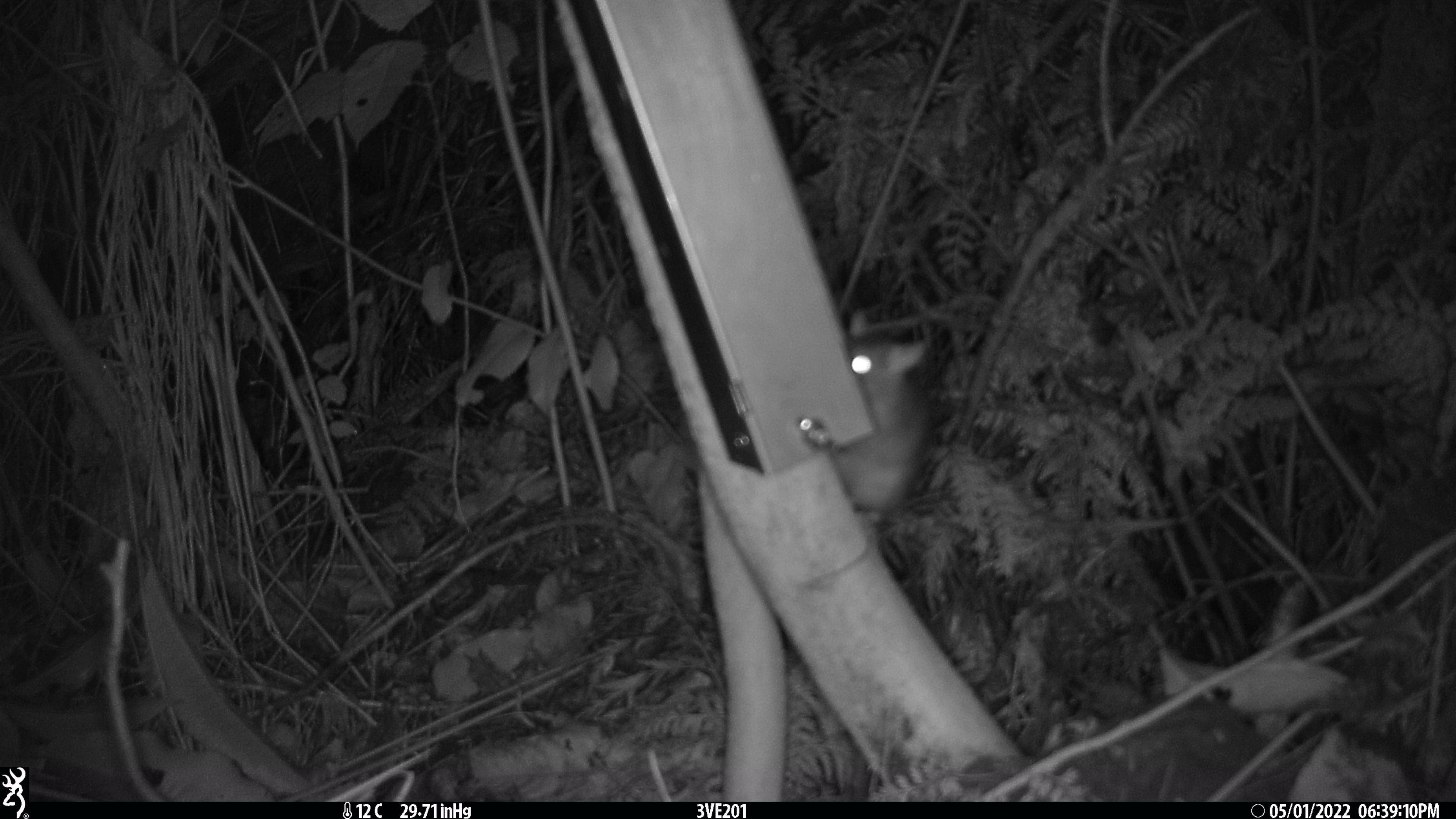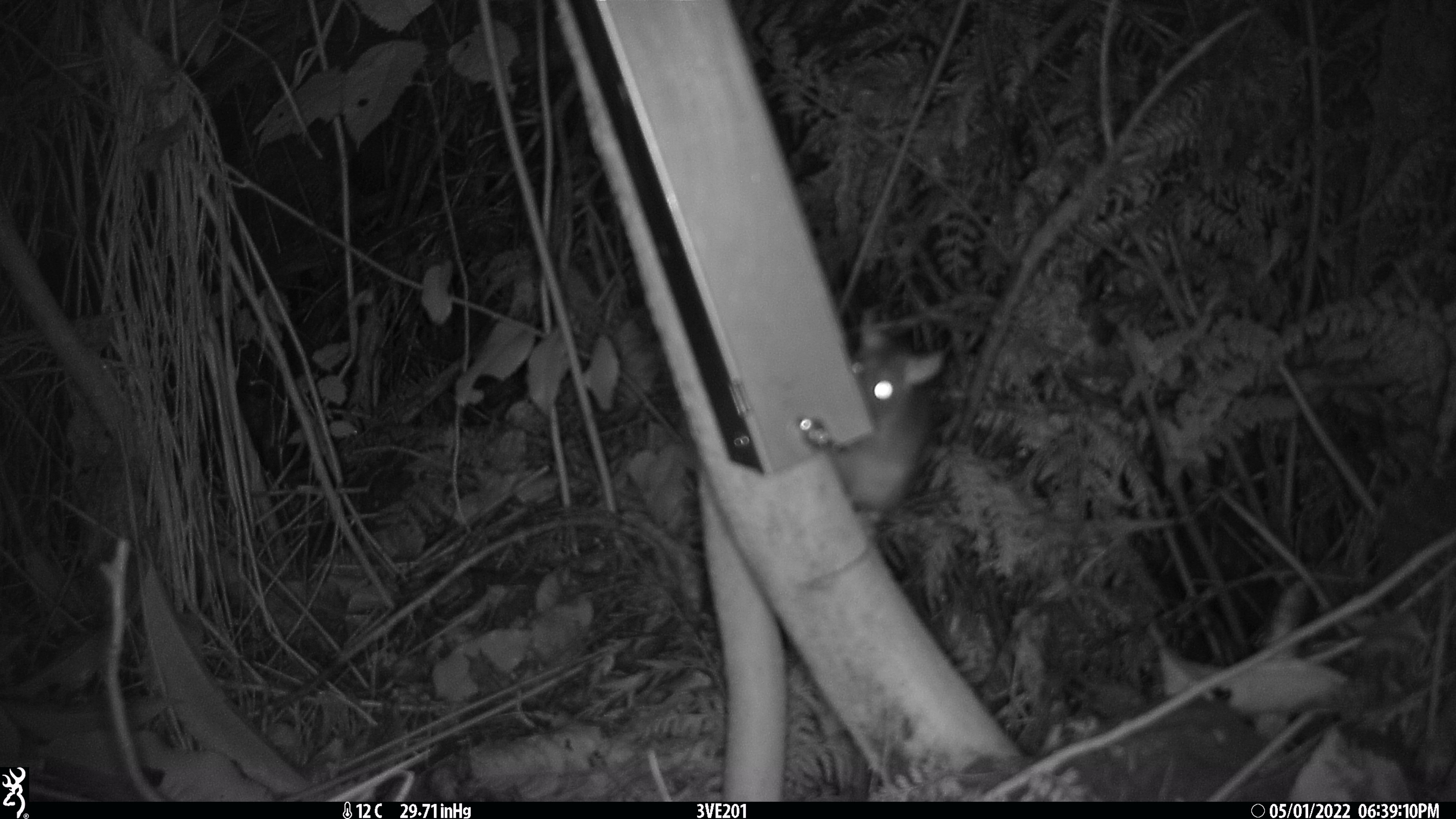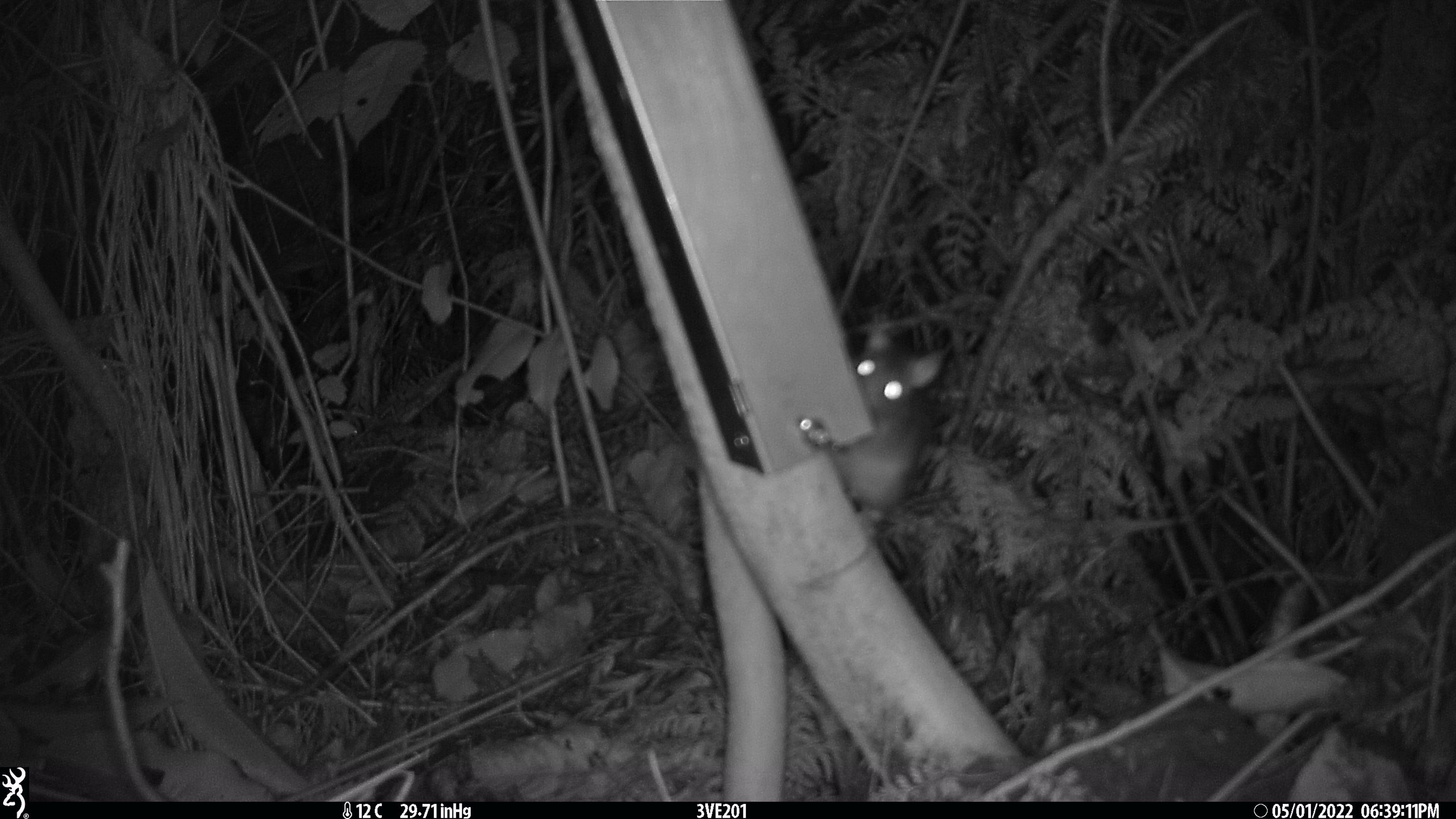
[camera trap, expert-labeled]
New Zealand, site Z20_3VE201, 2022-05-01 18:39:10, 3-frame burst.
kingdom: Animalia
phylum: Chordata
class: Mammalia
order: Rodentia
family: Muridae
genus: Rattus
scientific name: Rattus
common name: rat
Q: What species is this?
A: Rat (Rattus).